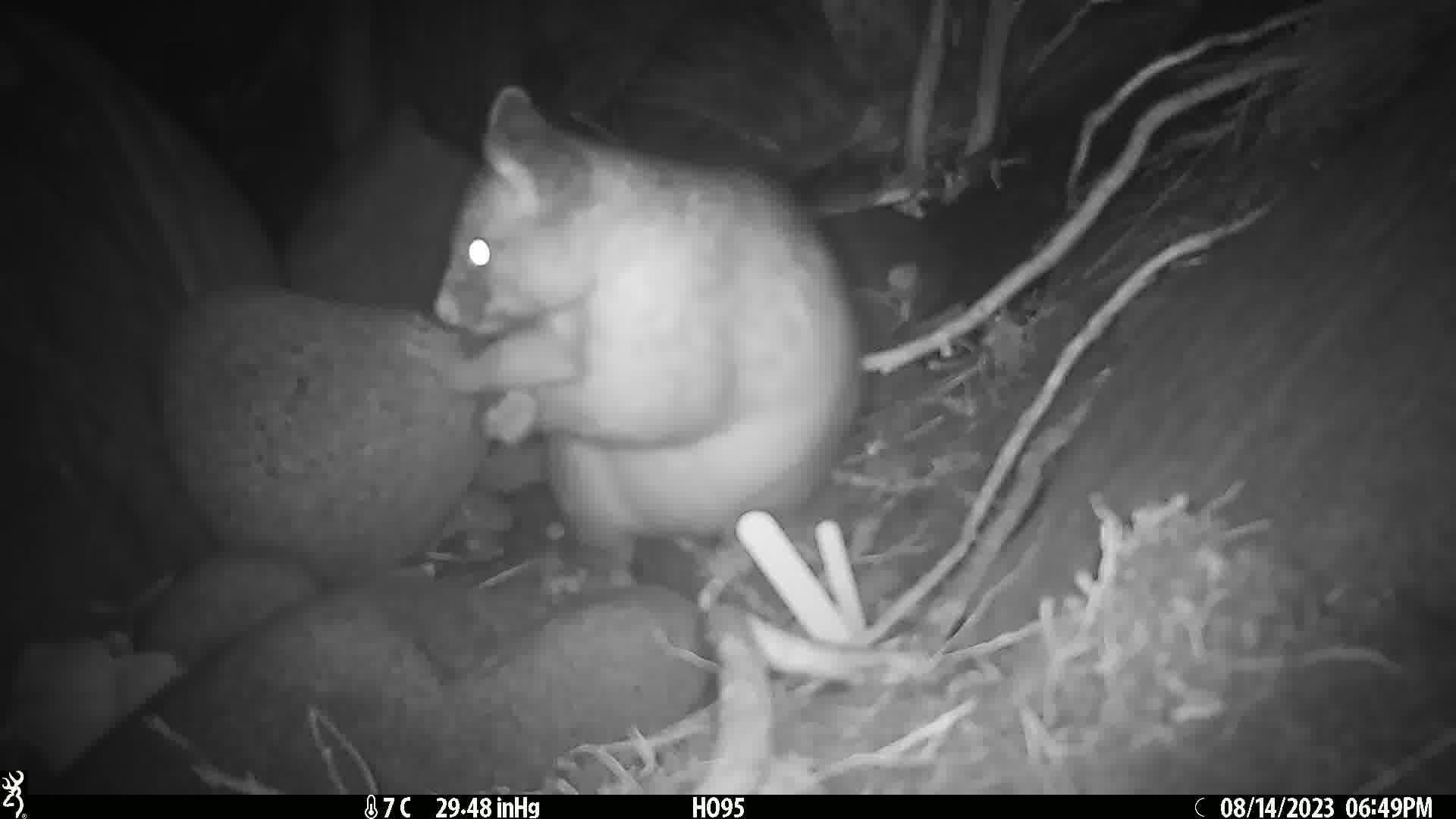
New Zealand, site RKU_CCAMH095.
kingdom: Animalia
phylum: Chordata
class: Mammalia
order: Diprotodontia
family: Phalangeridae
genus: Trichosurus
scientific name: Trichosurus vulpecula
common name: common brushtail possum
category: possum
Possum (common brushtail possum) (Trichosurus vulpecula).